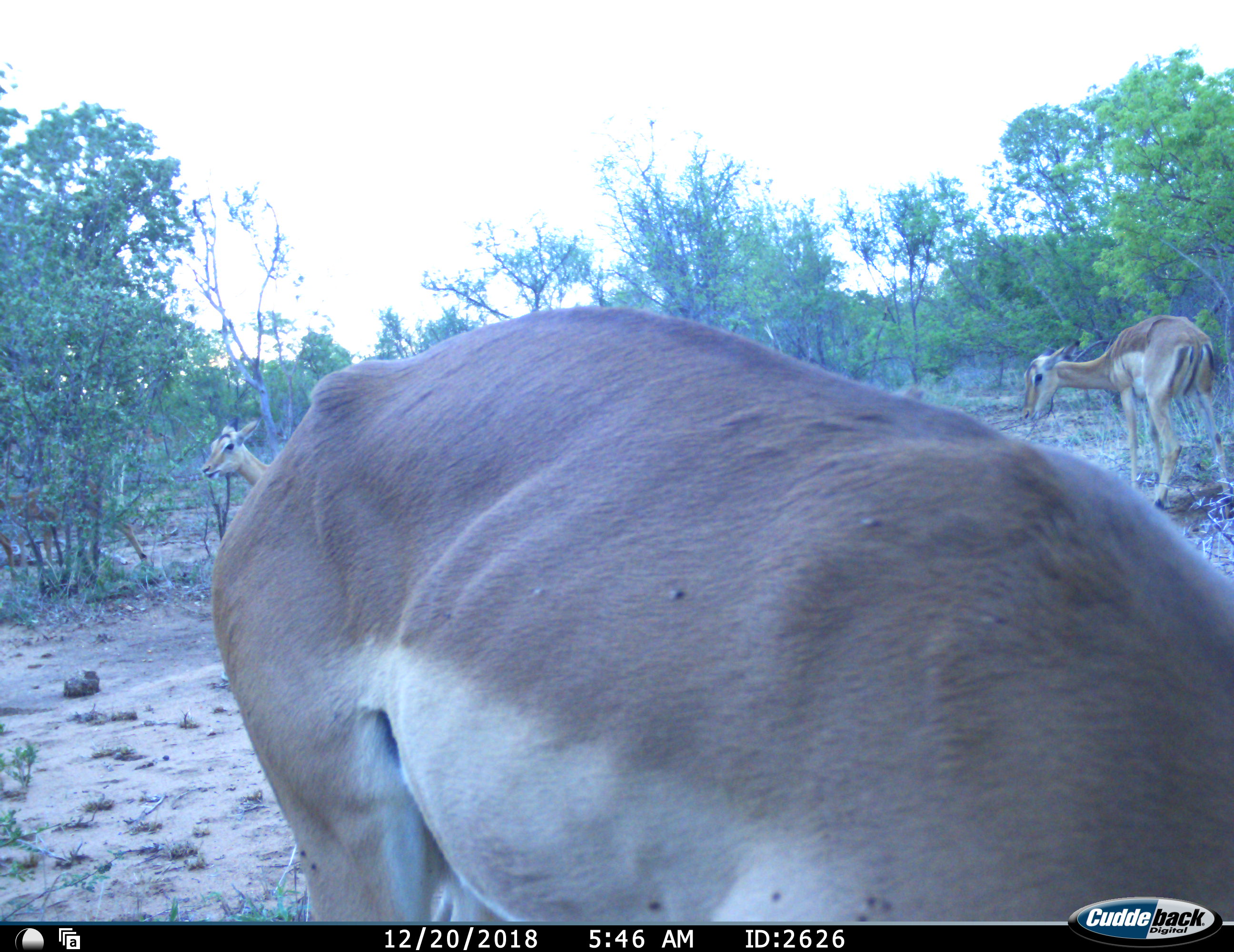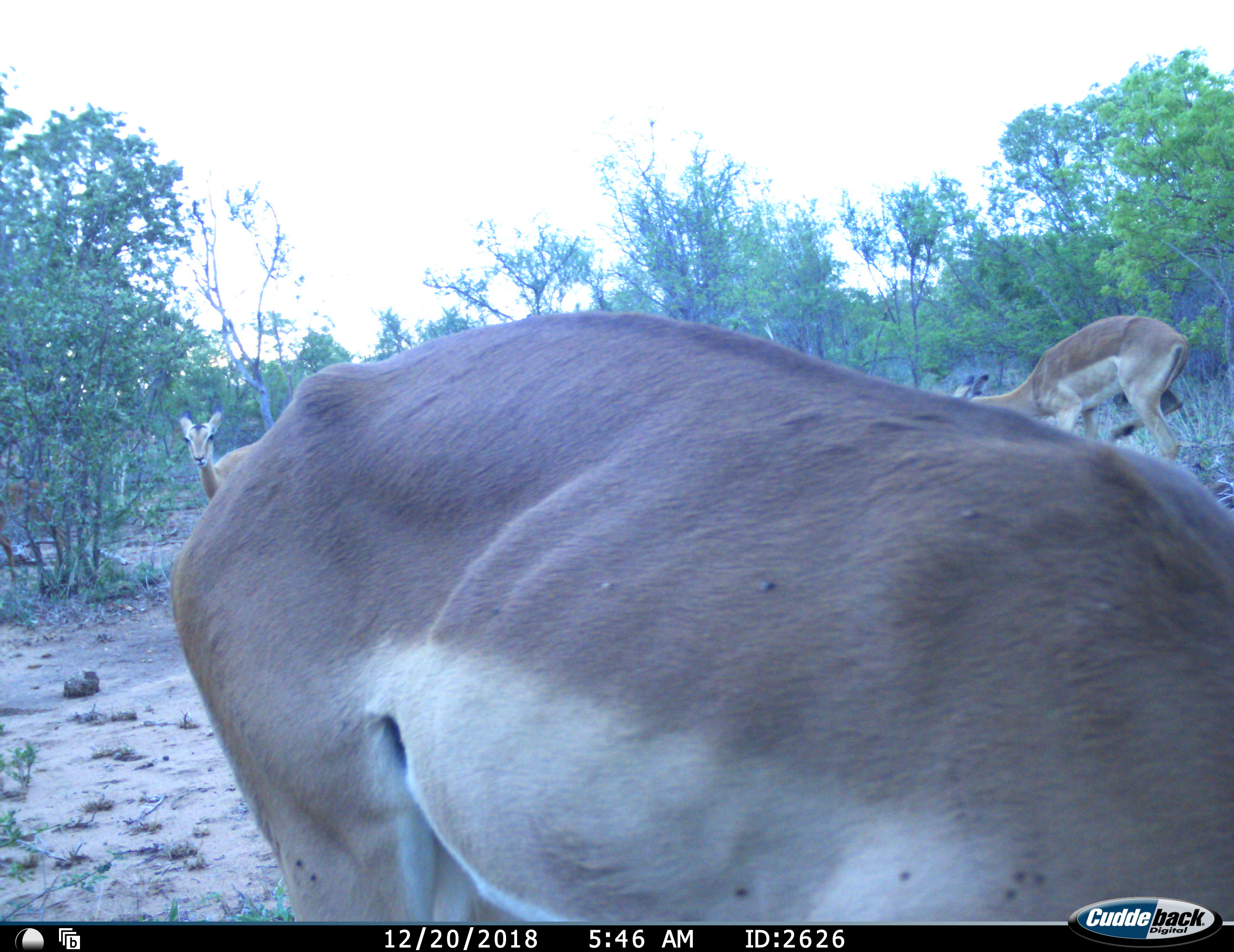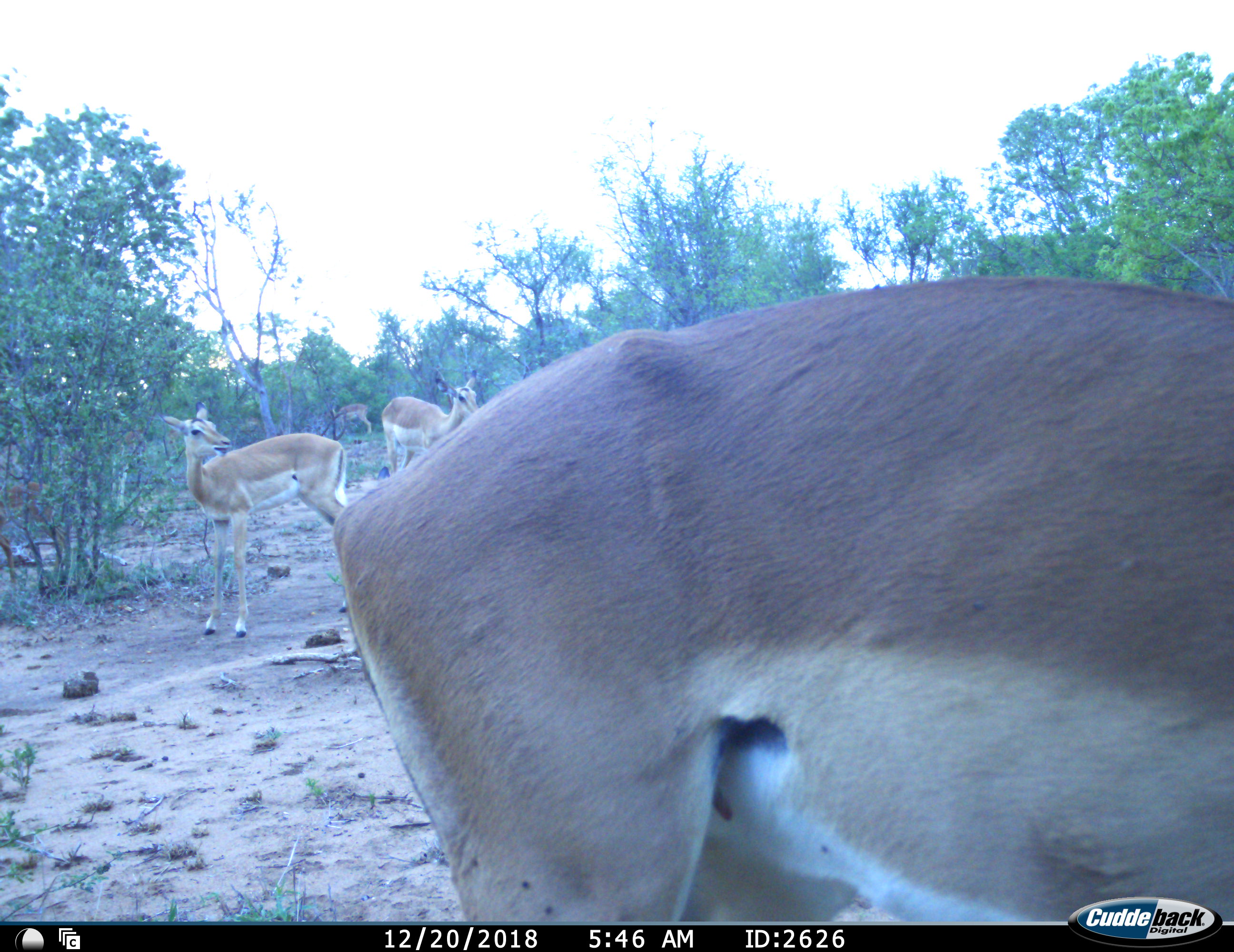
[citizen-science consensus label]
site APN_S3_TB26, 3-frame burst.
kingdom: Animalia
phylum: Chordata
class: Mammalia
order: Artiodactyla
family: Bovidae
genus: Aepyceros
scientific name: Aepyceros melampus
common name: impala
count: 5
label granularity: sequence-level